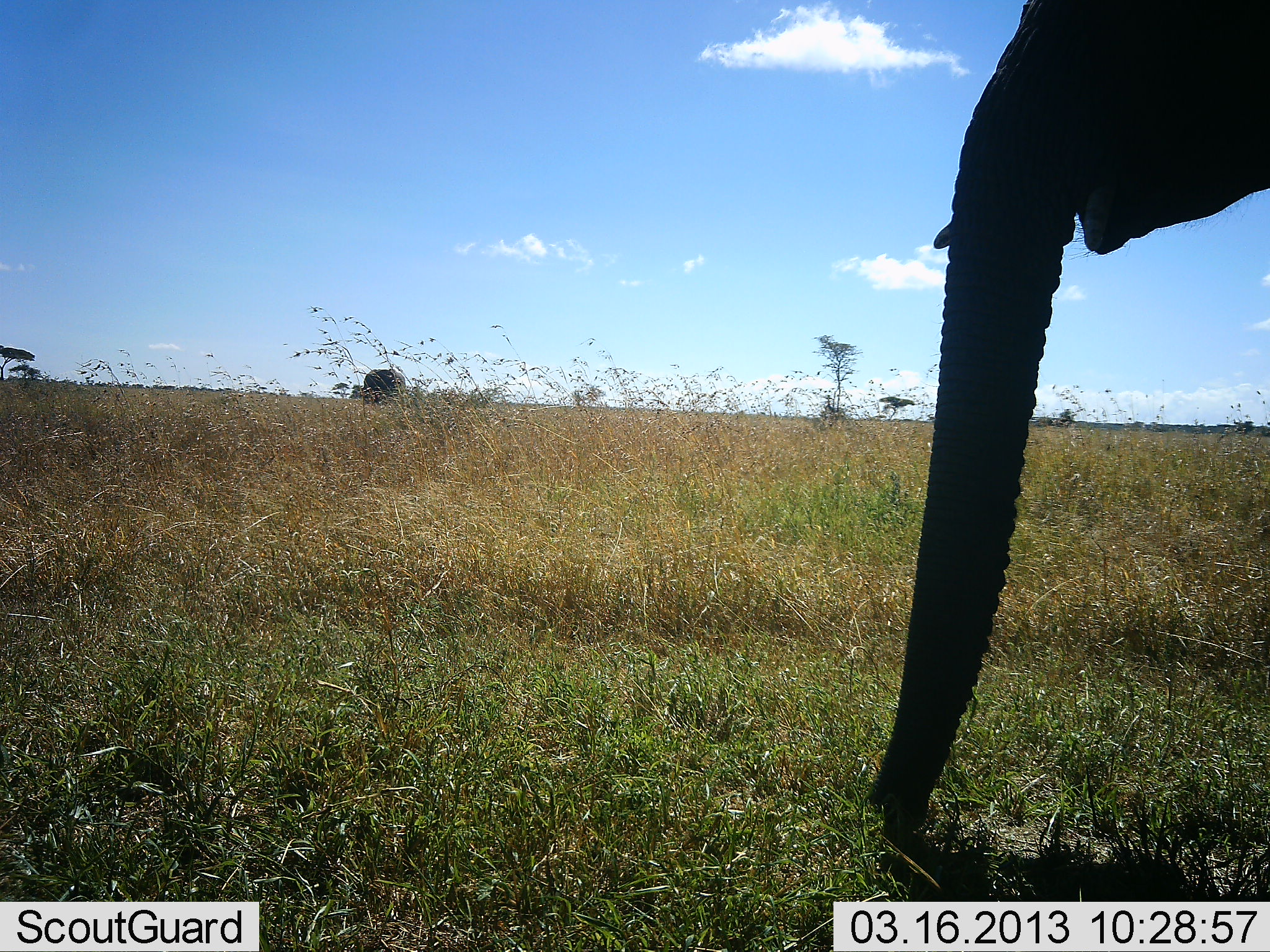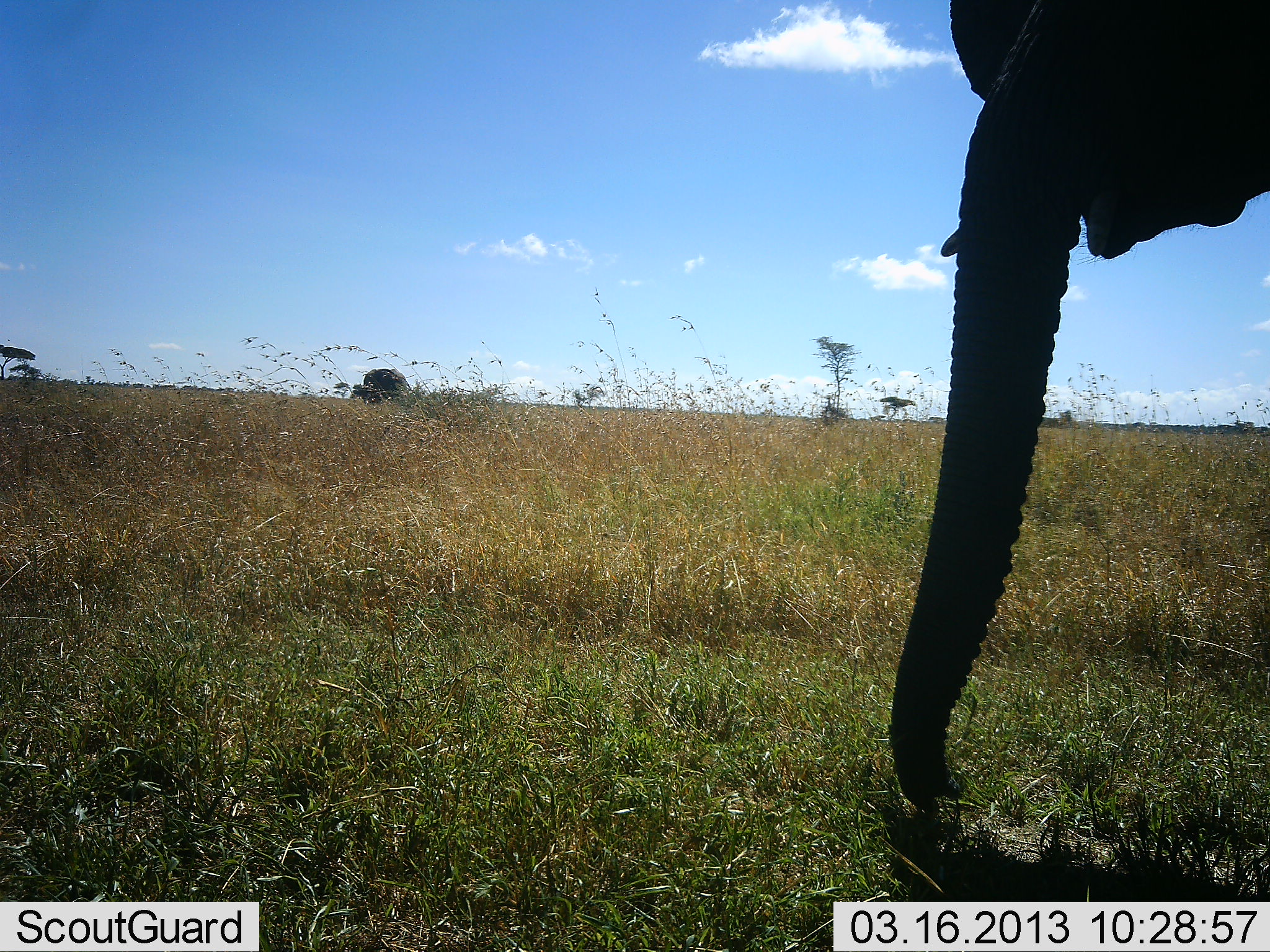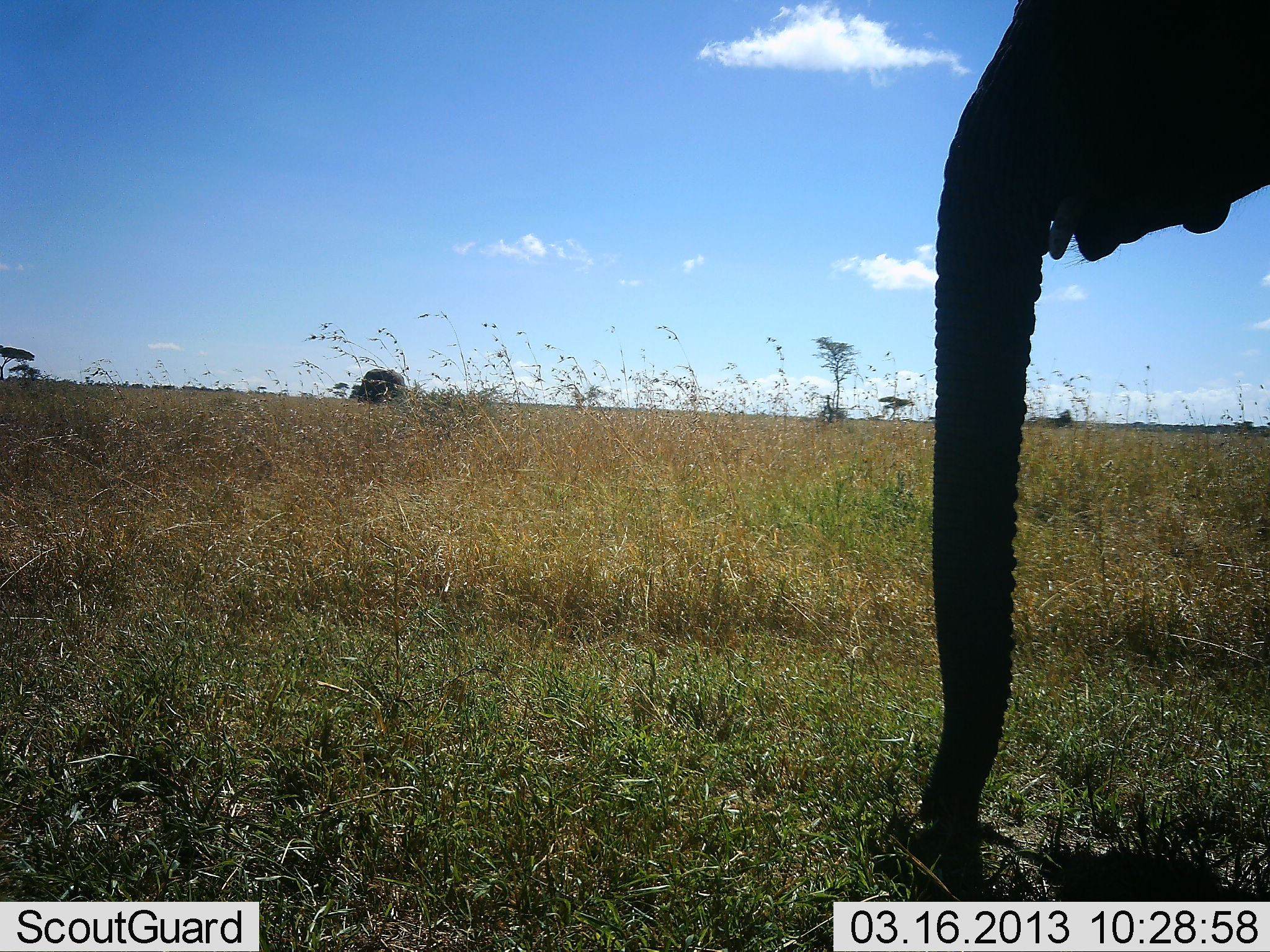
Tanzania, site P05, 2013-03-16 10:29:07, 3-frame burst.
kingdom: Animalia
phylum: Chordata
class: Mammalia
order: Proboscidea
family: Elephantidae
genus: Loxodonta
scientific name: Loxodonta africana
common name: african bush elephant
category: elephant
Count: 1.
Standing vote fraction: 70%.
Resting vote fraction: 0%.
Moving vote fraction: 7%.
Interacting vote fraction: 0%.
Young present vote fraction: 3%.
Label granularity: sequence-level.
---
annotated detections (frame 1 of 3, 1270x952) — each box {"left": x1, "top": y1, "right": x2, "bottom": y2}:
animal: {"left": 865, "top": 1, "right": 1270, "bottom": 847}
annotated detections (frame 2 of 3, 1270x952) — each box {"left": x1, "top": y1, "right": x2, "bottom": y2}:
animal: {"left": 886, "top": 1, "right": 1270, "bottom": 823}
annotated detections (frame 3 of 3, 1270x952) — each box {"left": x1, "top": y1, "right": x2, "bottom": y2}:
animal: {"left": 918, "top": 0, "right": 1270, "bottom": 832}